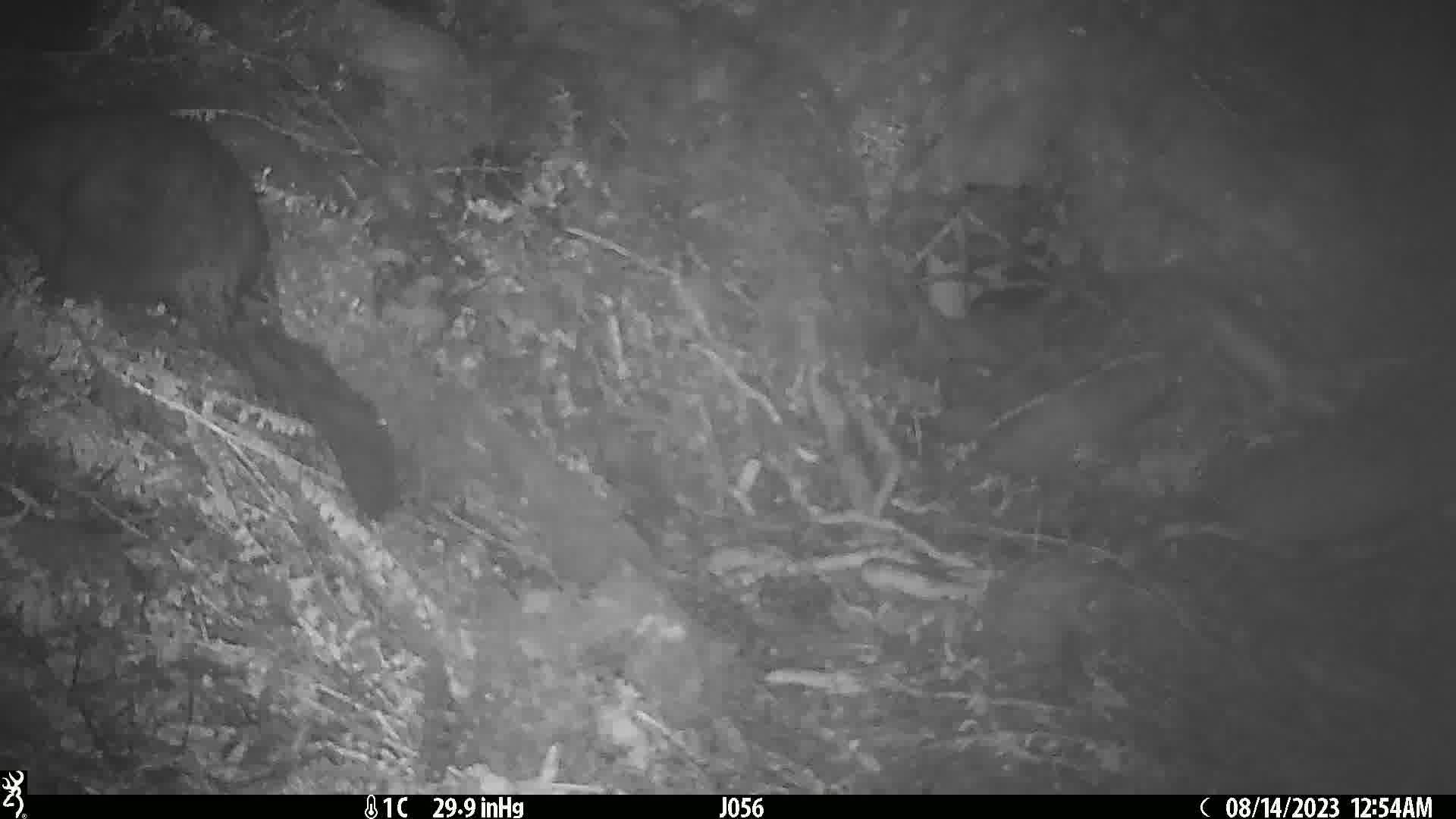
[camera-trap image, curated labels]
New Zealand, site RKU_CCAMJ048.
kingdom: Animalia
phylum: Chordata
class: Mammalia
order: Diprotodontia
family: Phalangeridae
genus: Trichosurus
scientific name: Trichosurus vulpecula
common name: common brushtail possum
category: possum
Possum (common brushtail possum) (Trichosurus vulpecula).